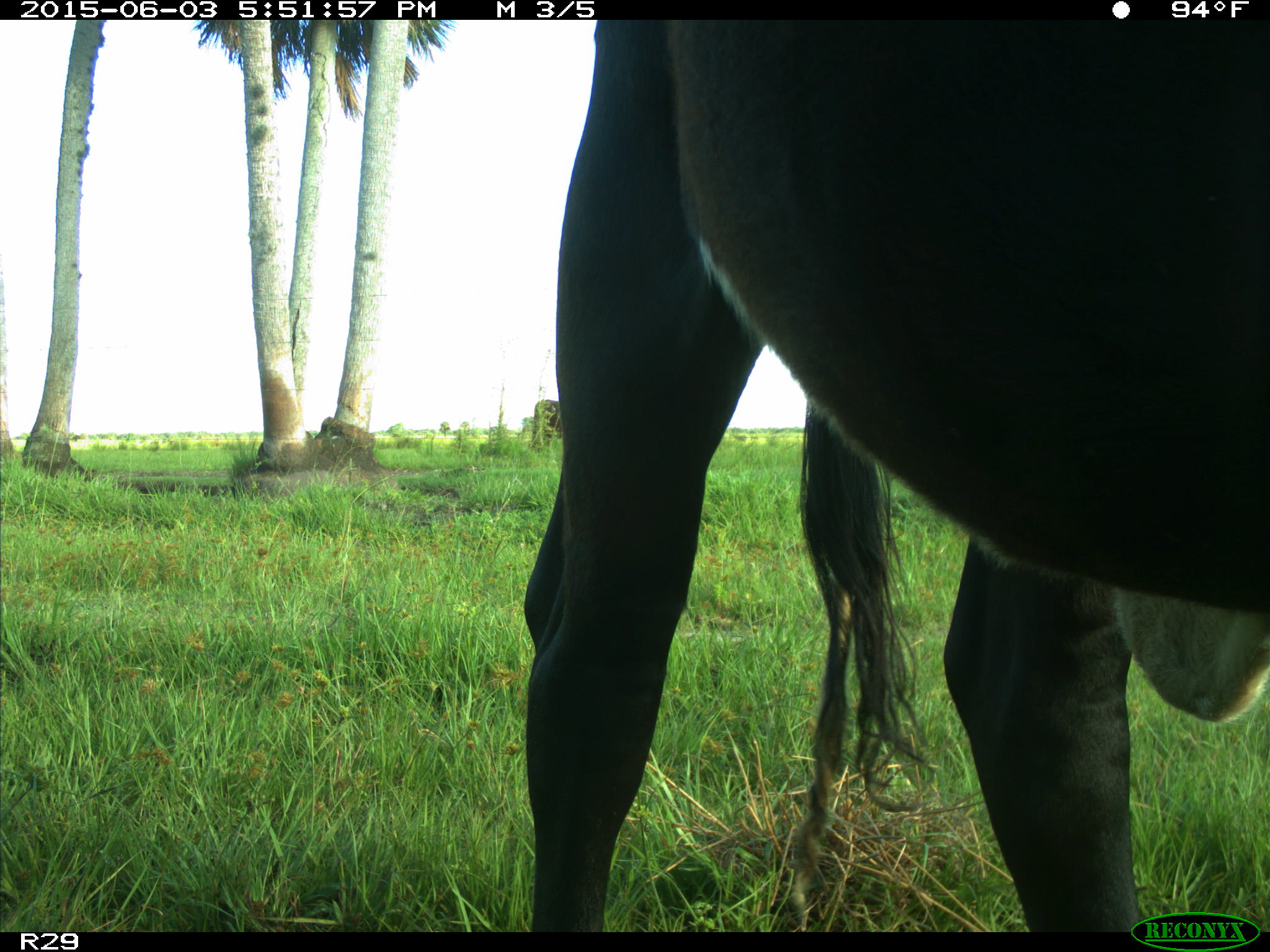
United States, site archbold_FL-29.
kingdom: Animalia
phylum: Chordata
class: Mammalia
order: Artiodactyla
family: Bovidae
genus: Bos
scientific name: Bos taurus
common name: domestic cow